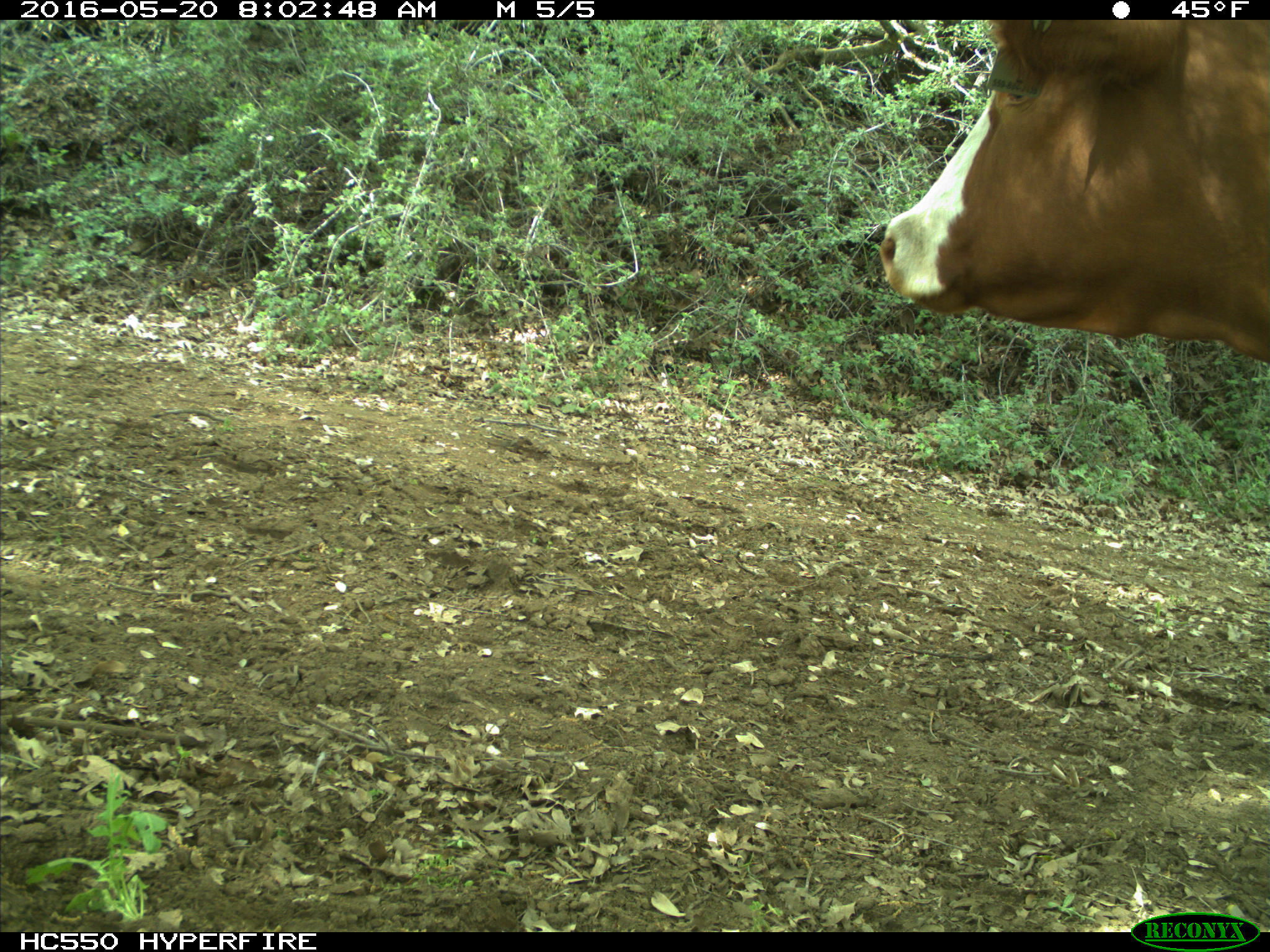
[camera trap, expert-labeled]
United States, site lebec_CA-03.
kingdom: Animalia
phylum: Chordata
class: Mammalia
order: Artiodactyla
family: Bovidae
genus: Bos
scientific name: Bos taurus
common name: domestic cow